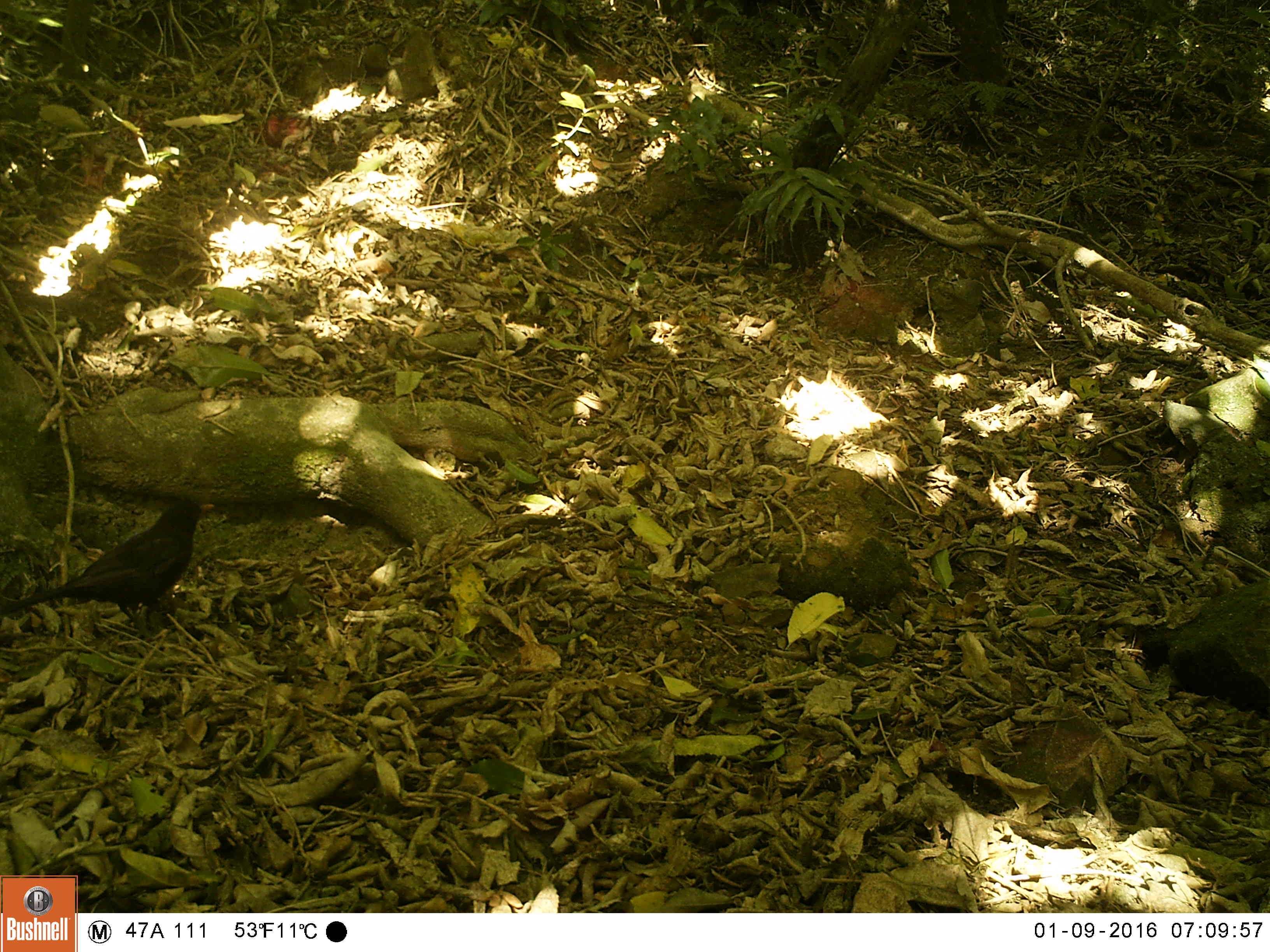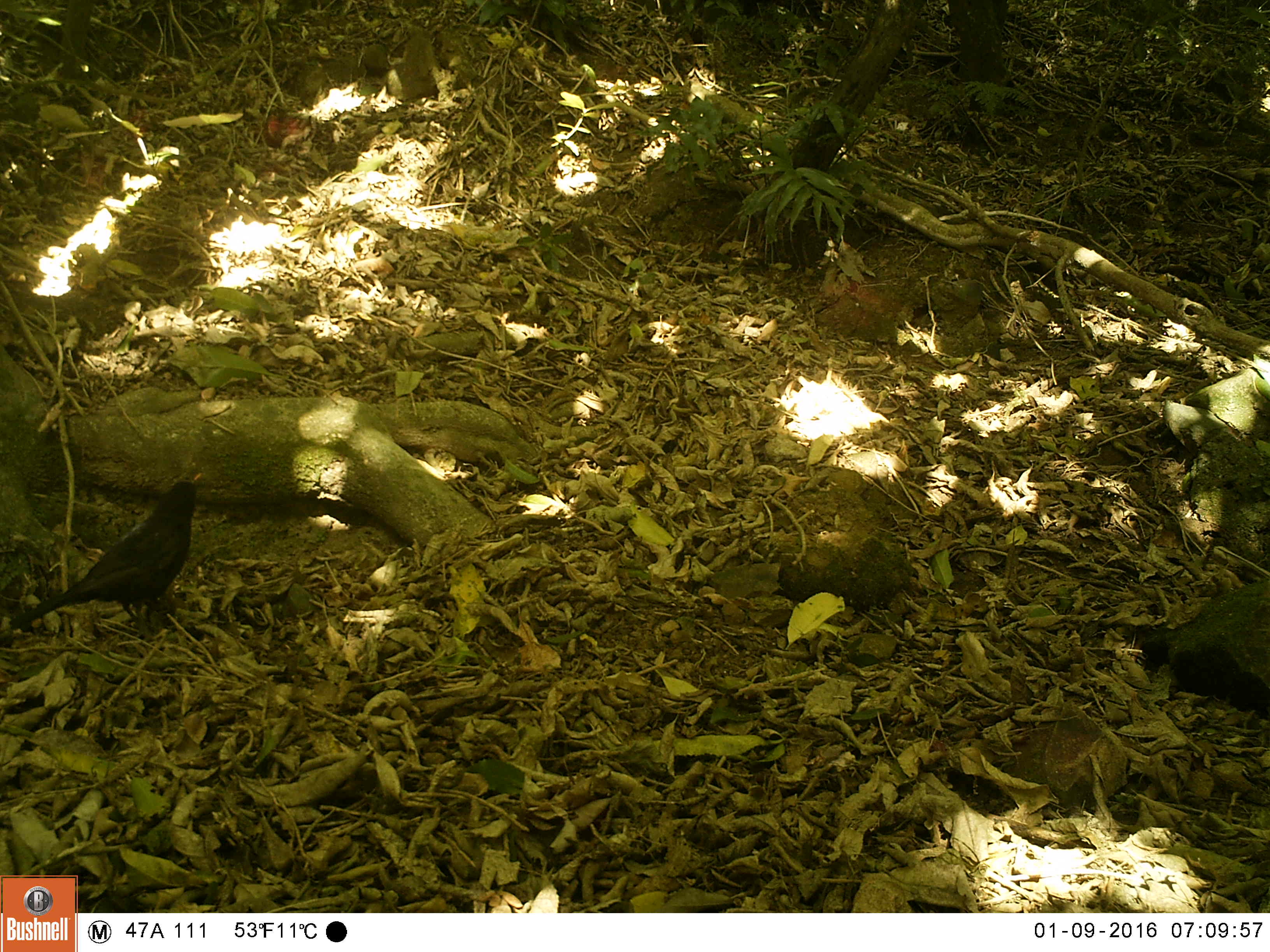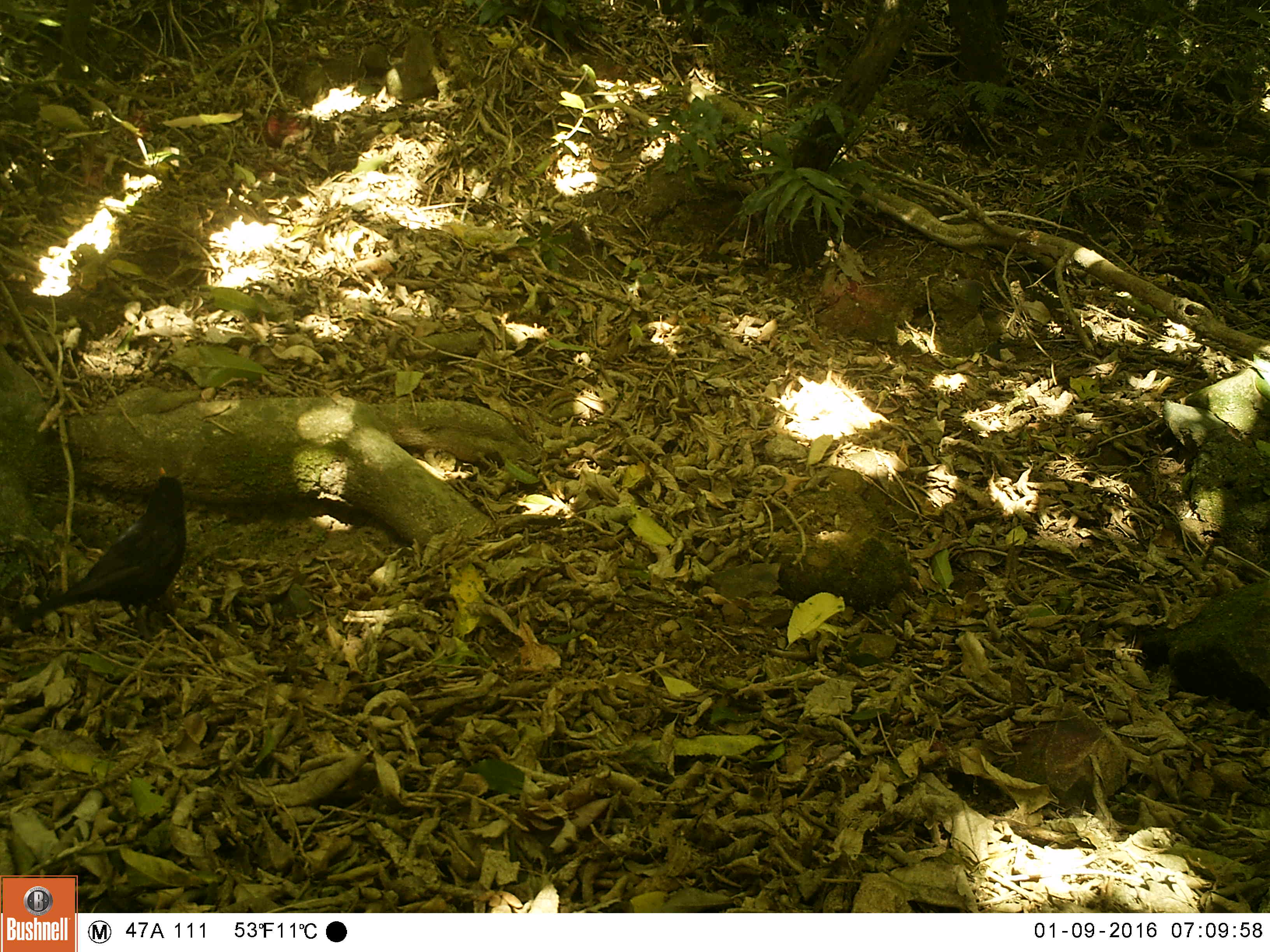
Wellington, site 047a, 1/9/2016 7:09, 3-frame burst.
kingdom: Animalia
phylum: Chordata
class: Aves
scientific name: Aves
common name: bird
Bird (Aves).